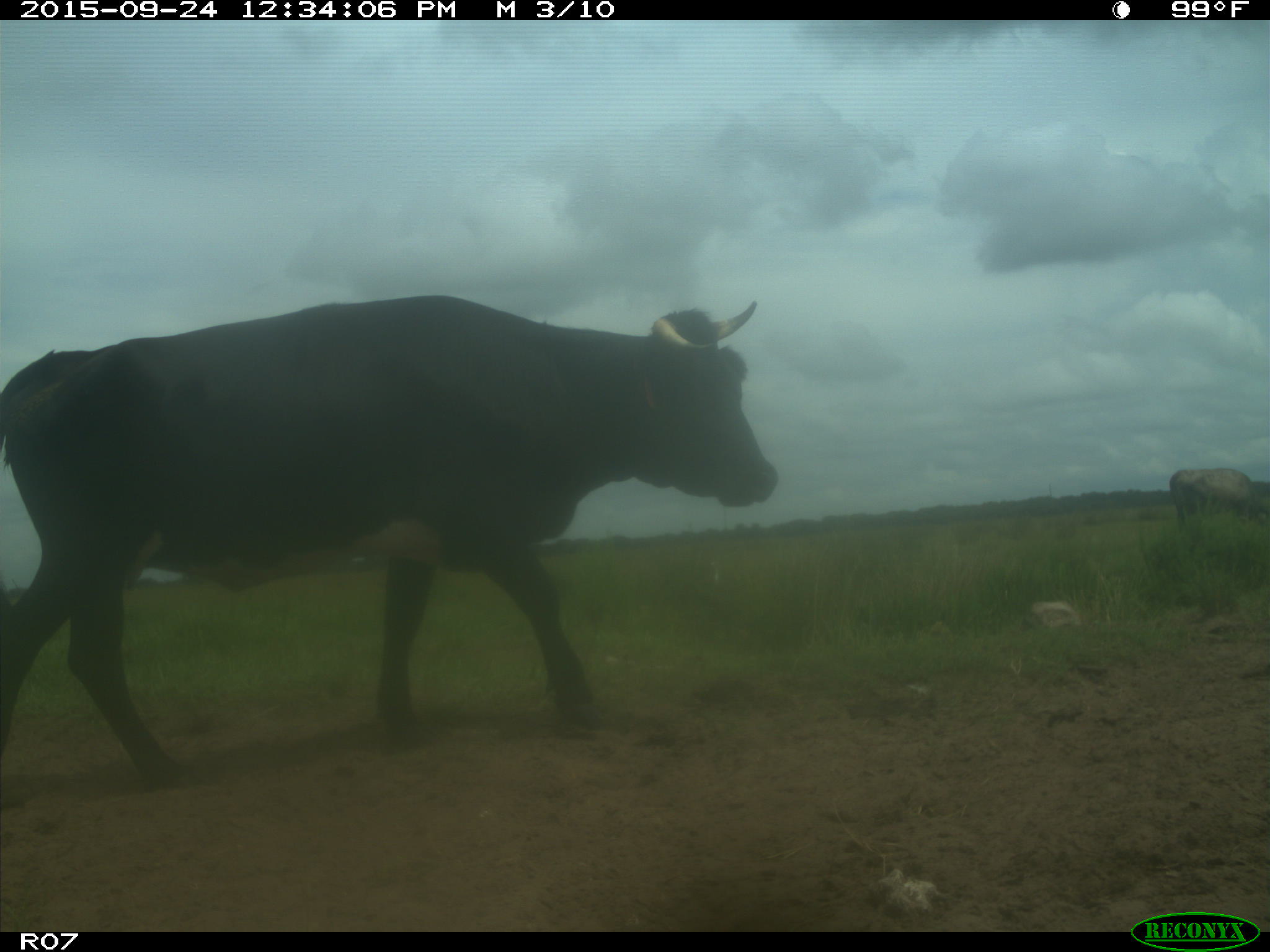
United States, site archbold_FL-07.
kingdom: Animalia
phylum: Chordata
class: Mammalia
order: Artiodactyla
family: Bovidae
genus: Bos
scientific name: Bos taurus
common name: domestic cow